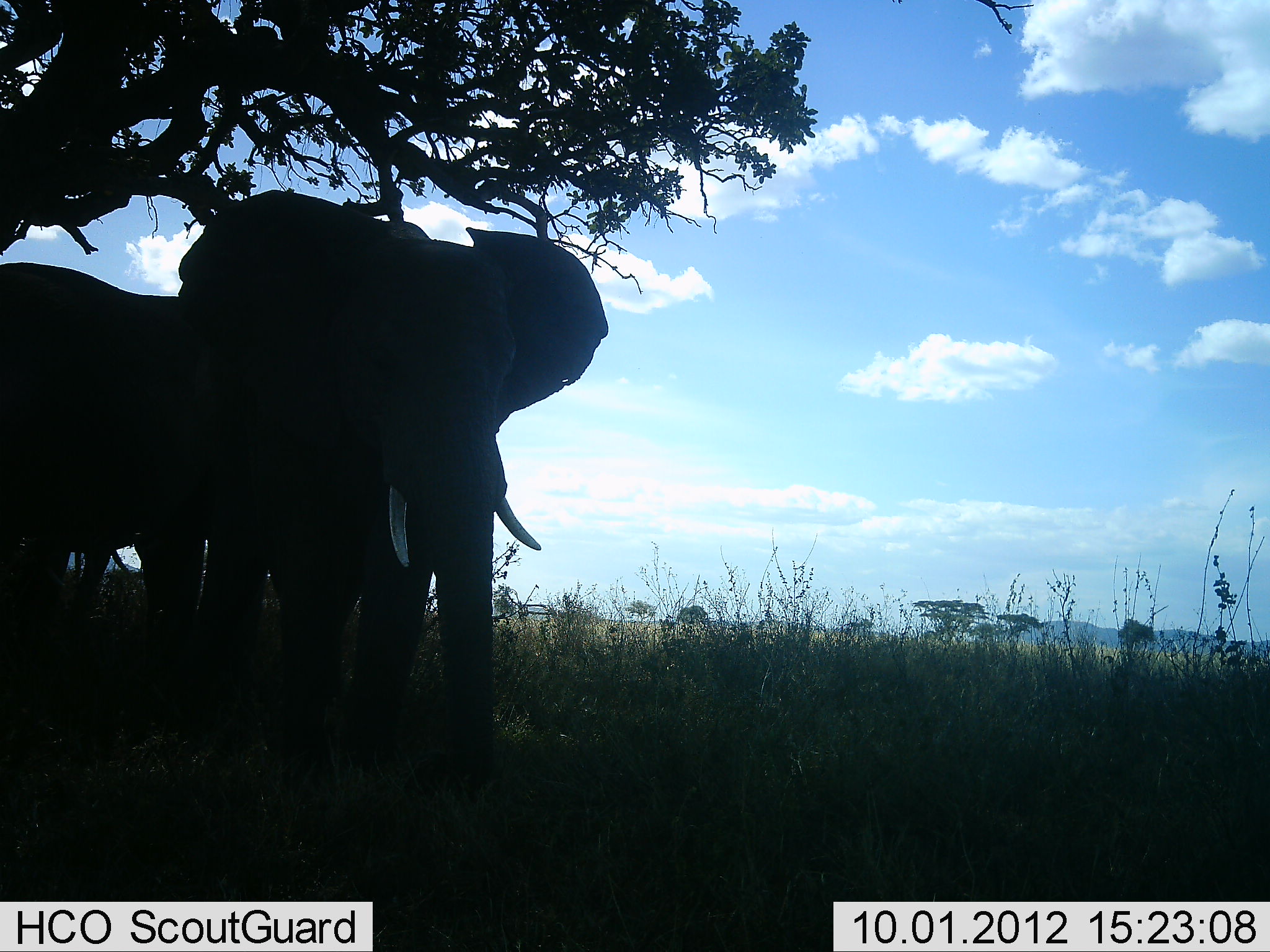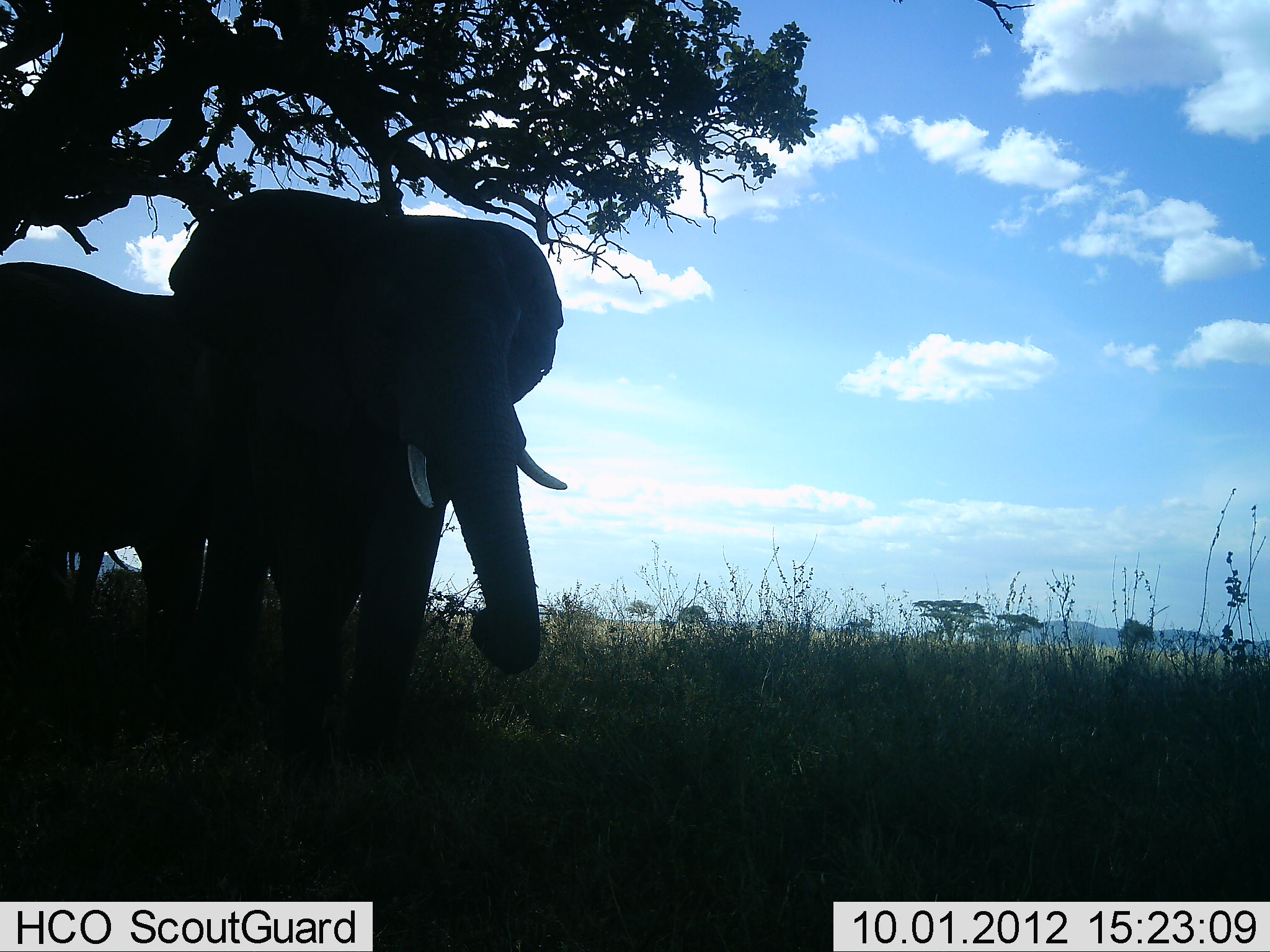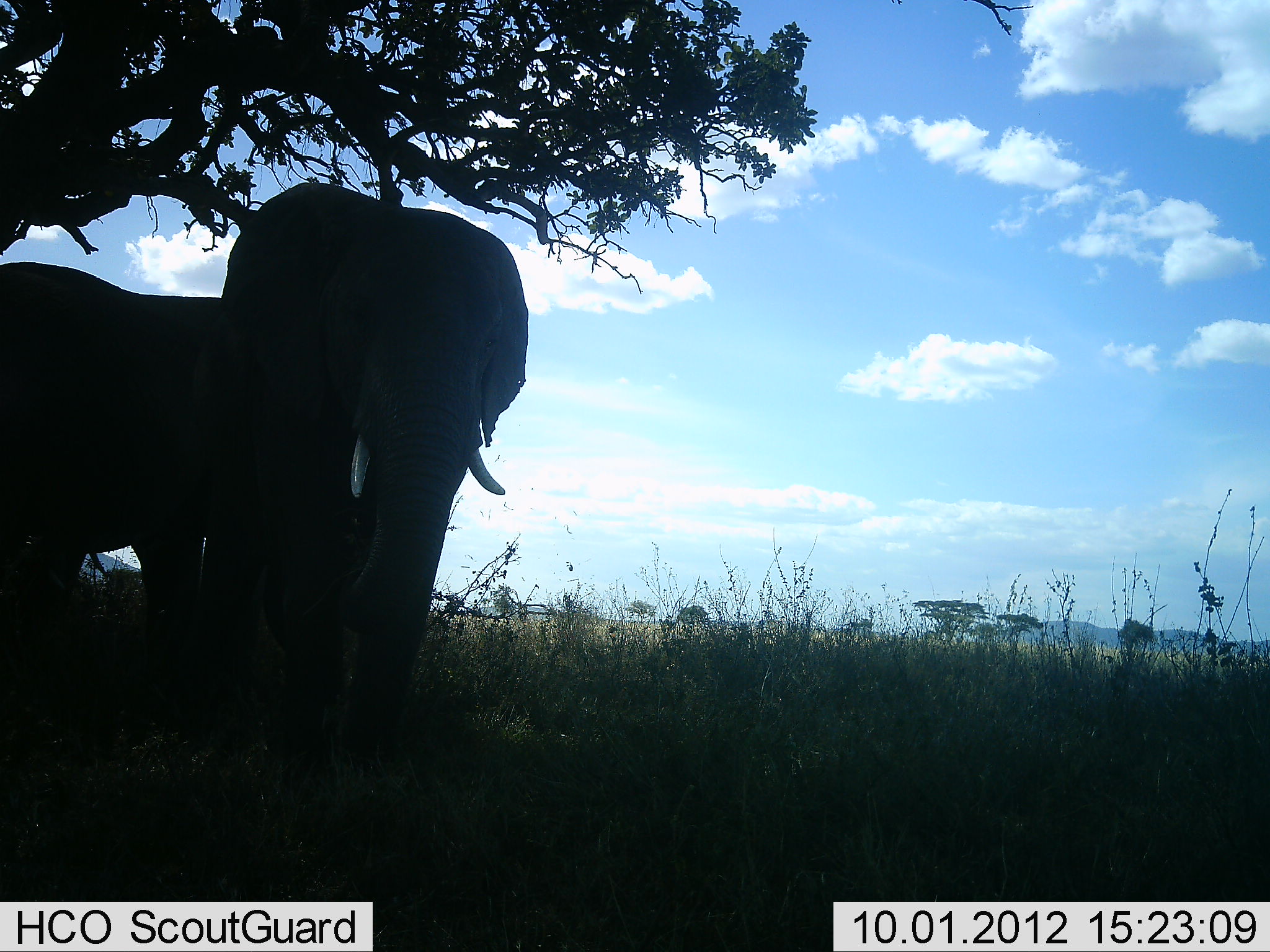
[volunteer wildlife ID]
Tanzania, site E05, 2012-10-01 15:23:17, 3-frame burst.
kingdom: Animalia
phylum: Chordata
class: Mammalia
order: Proboscidea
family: Elephantidae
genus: Loxodonta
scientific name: Loxodonta africana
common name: african bush elephant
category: elephant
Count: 3.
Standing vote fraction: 90%.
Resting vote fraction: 0%.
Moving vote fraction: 10%.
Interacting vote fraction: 0%.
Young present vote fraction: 0%.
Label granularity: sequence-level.